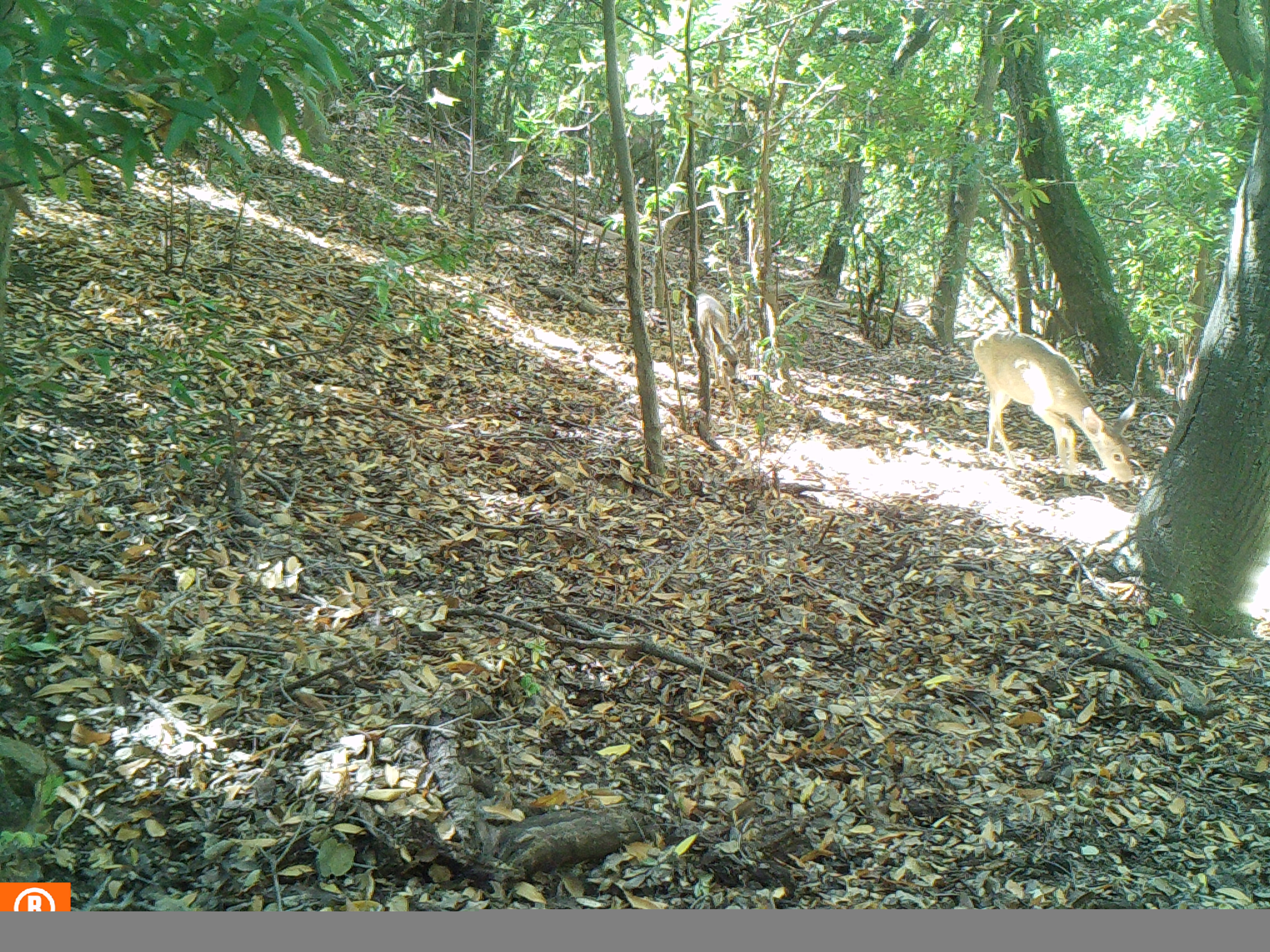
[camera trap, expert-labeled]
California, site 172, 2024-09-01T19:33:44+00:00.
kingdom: Animalia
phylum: Chordata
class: Mammalia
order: Artiodactyla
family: Cervidae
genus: Odocoileus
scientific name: Odocoileus hemionus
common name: mule deer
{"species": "mule deer (Odocoileus hemionus)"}